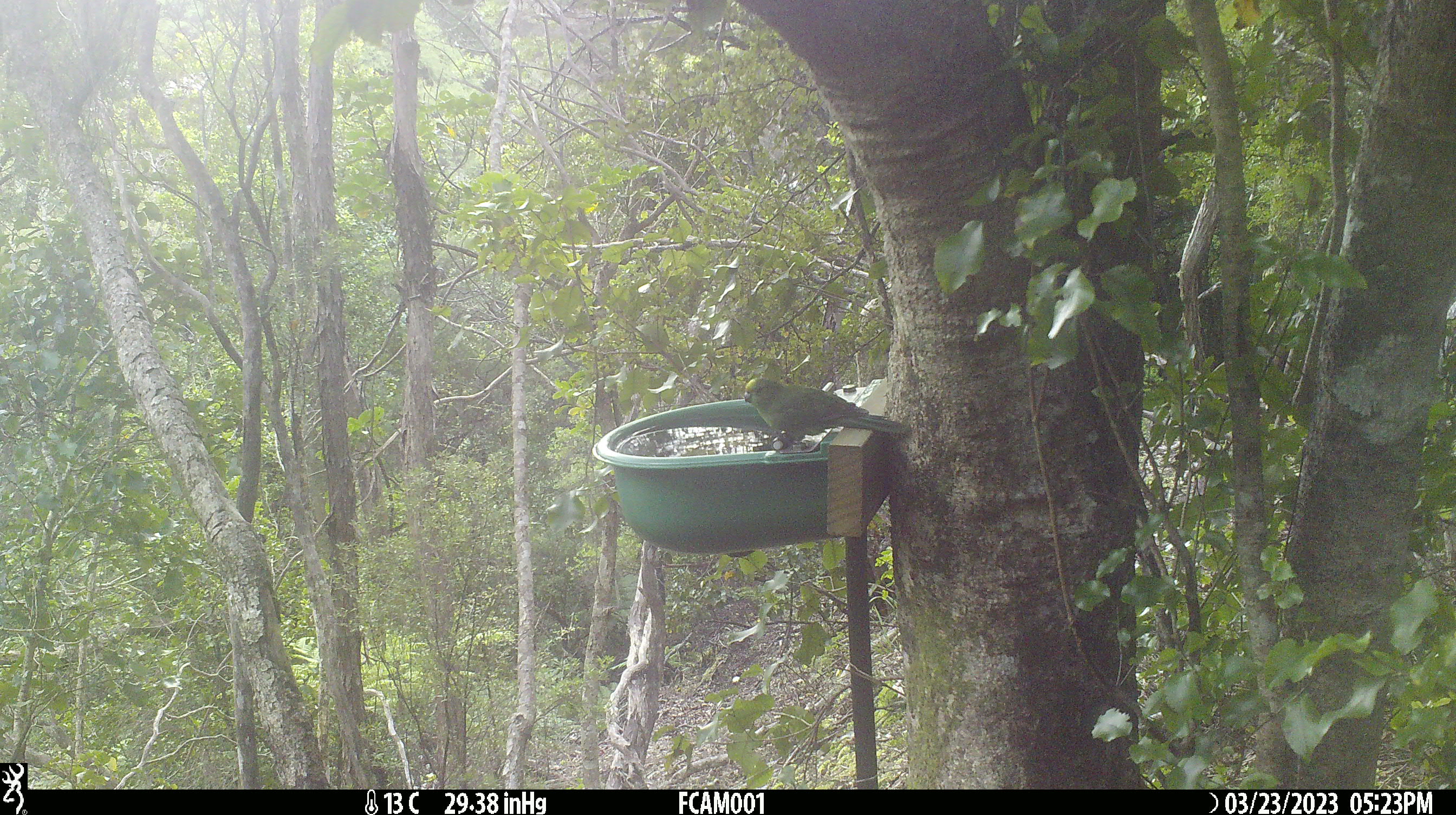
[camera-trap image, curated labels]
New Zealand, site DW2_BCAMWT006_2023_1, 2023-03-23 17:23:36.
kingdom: Animalia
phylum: Chordata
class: Aves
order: Psittaciformes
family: Psittaculidae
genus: Cyanoramphus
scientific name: Cyanoramphus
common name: parakeet